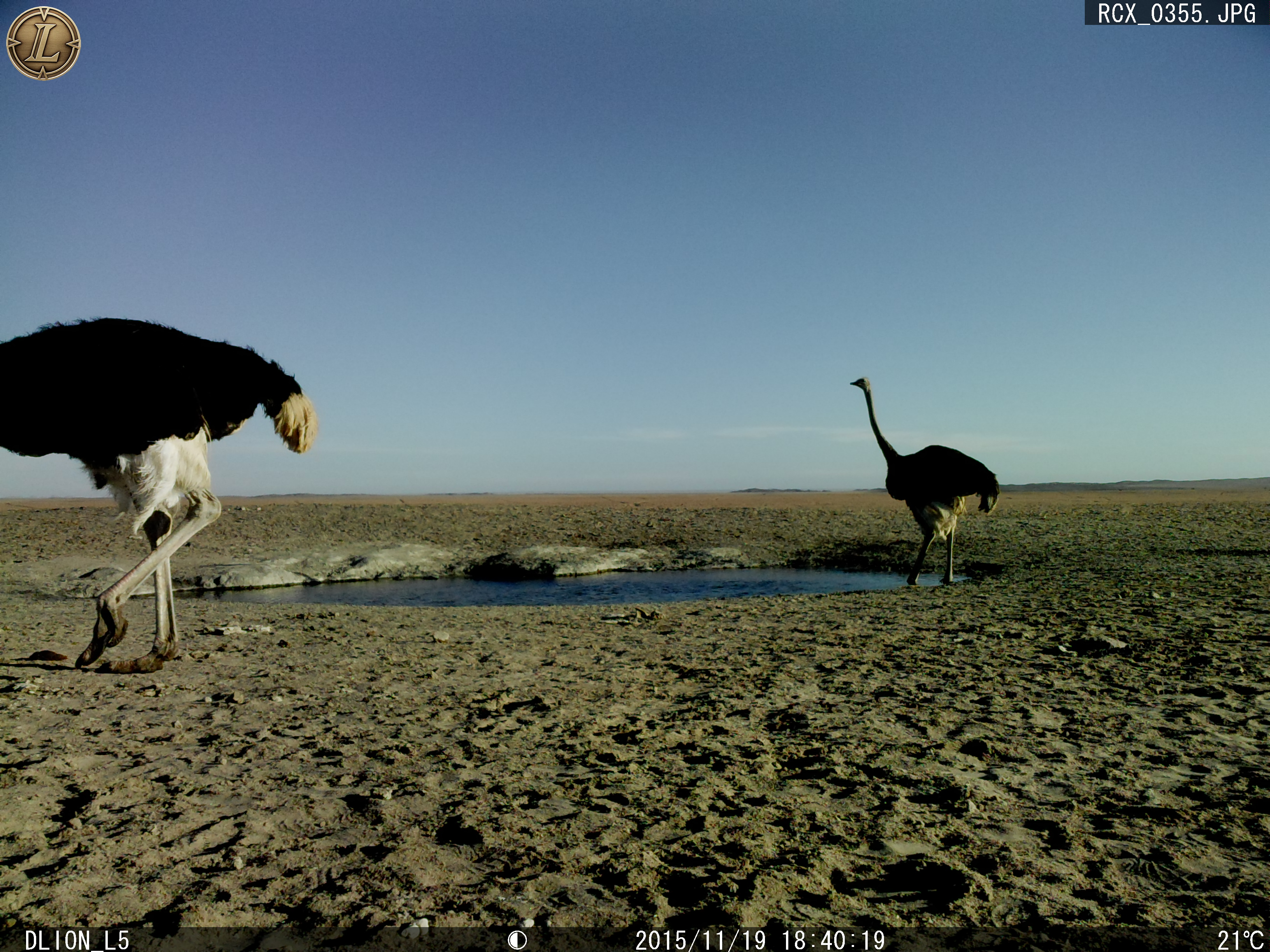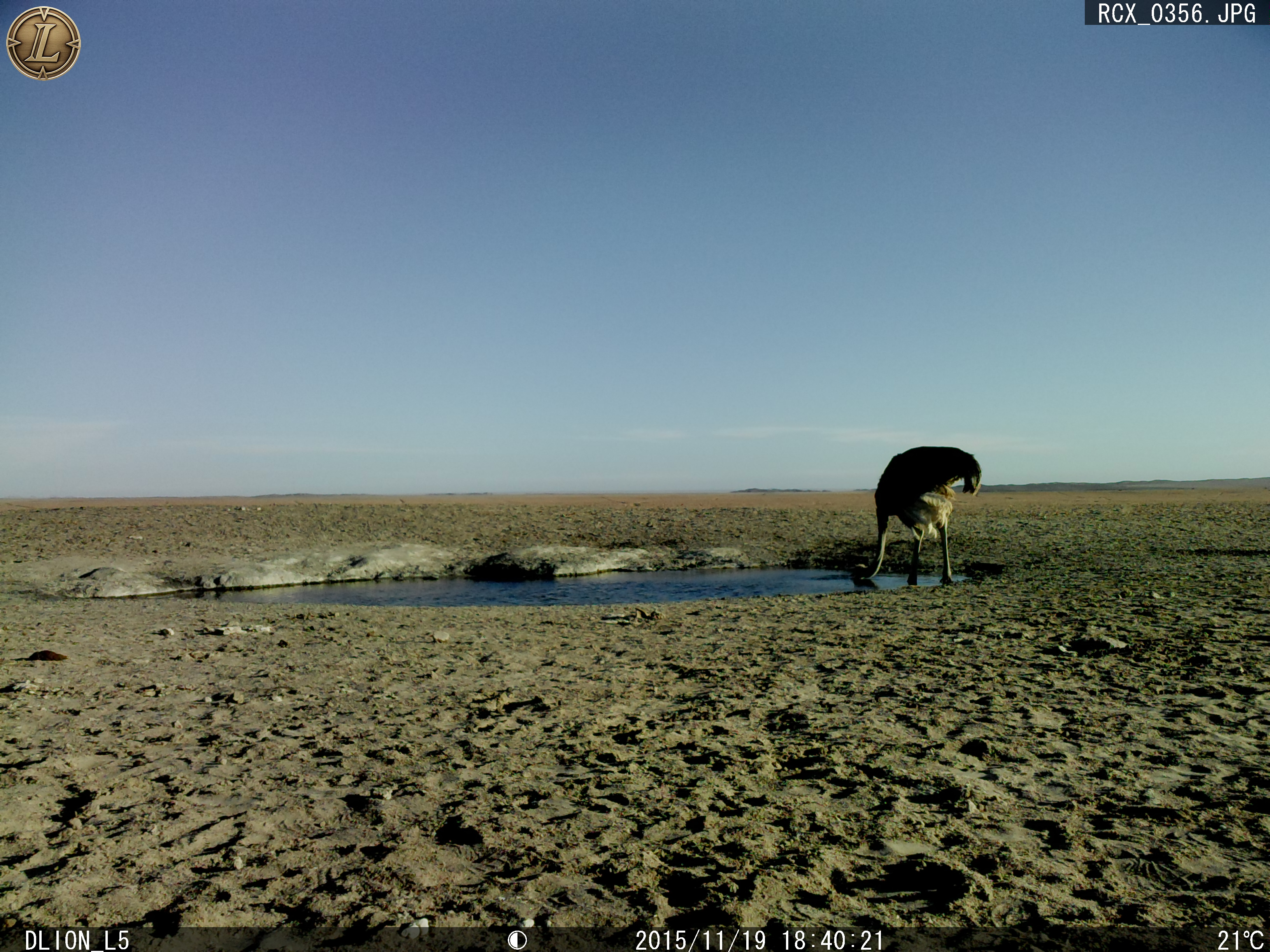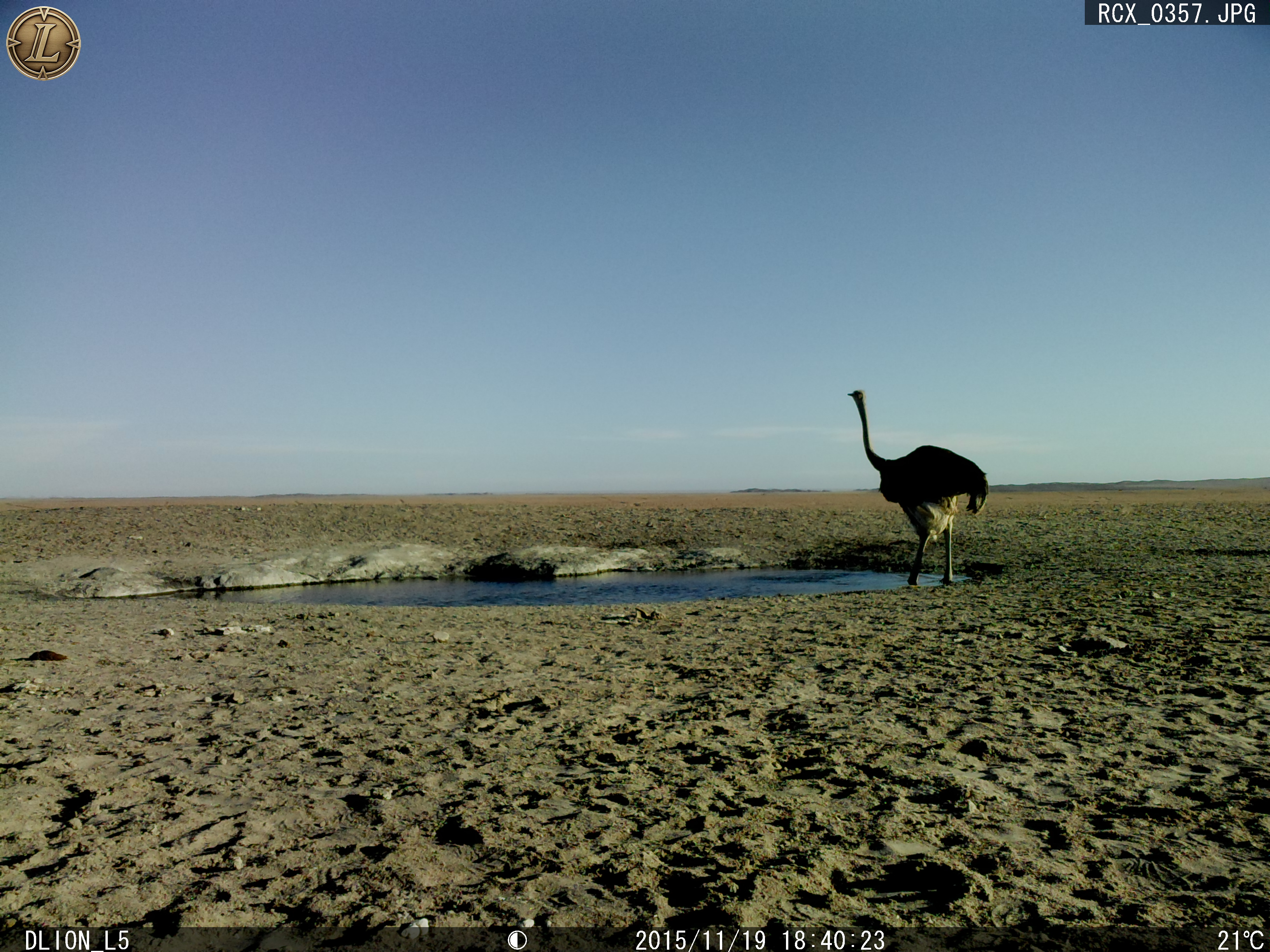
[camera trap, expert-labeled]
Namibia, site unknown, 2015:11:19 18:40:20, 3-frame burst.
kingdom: Animalia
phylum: Chordata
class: Aves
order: Struthioniformes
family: Struthionidae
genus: Struthio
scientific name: Struthio camelus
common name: common ostrich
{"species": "Struthio camelus (common ostrich)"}